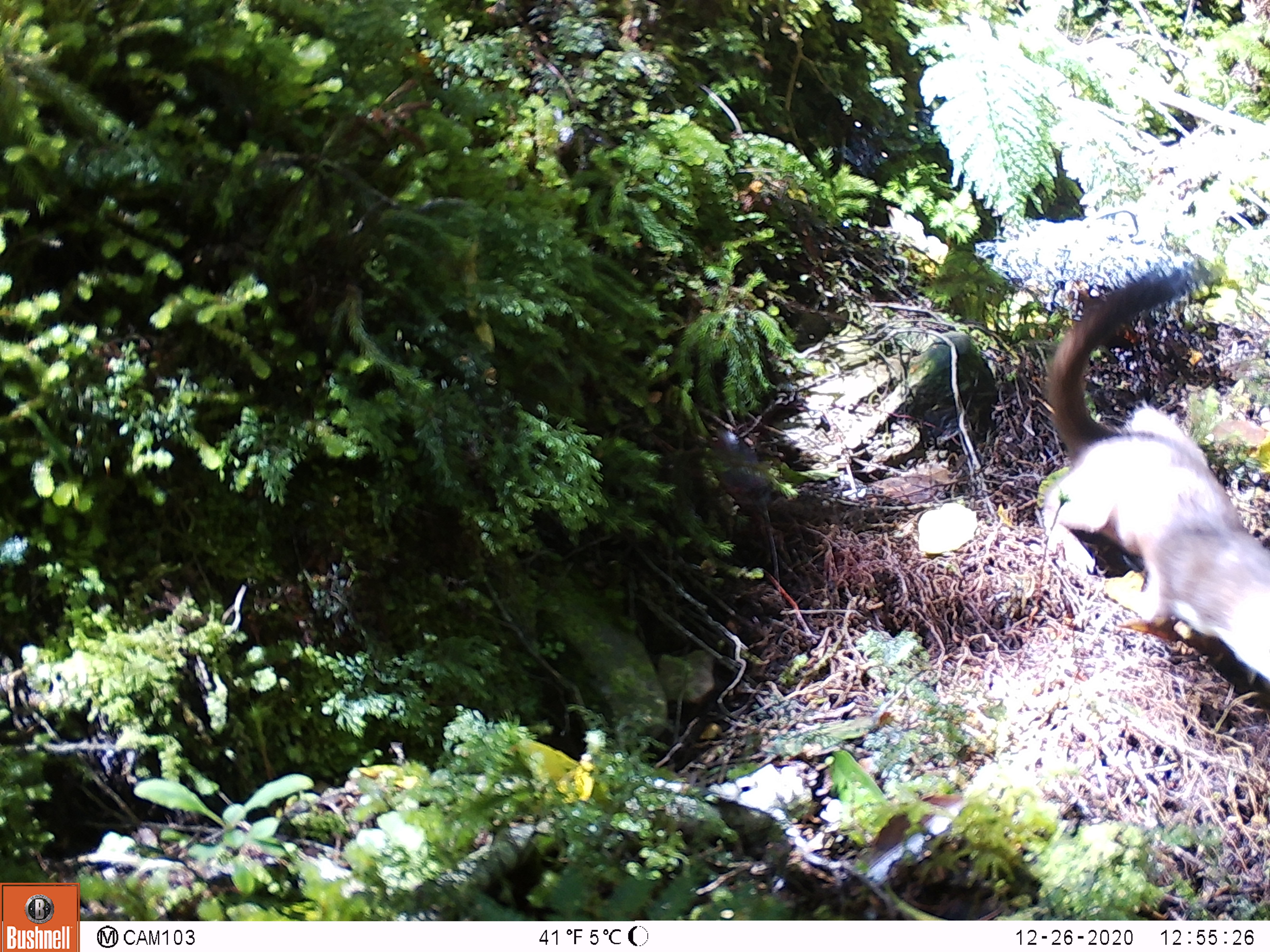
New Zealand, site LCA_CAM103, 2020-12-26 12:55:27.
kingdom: Animalia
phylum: Chordata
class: Mammalia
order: Carnivora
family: Mustelidae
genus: Mustela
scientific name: Mustela erminea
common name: stoat